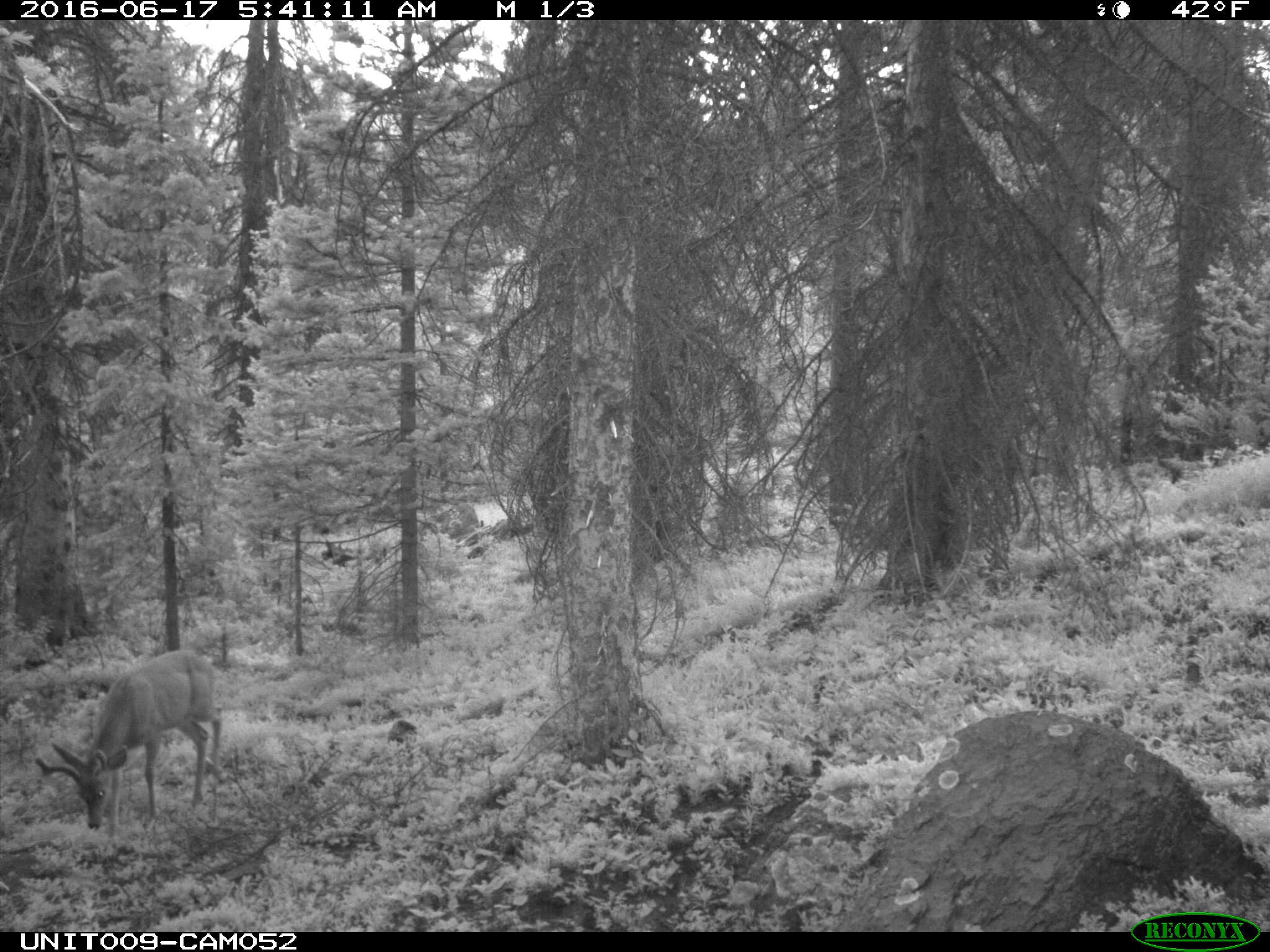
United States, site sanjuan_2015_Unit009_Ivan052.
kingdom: Animalia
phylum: Chordata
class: Mammalia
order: Artiodactyla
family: Cervidae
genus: Odocoileus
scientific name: Odocoileus hemionus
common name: mule deer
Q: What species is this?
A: Odocoileus hemionus (mule deer).